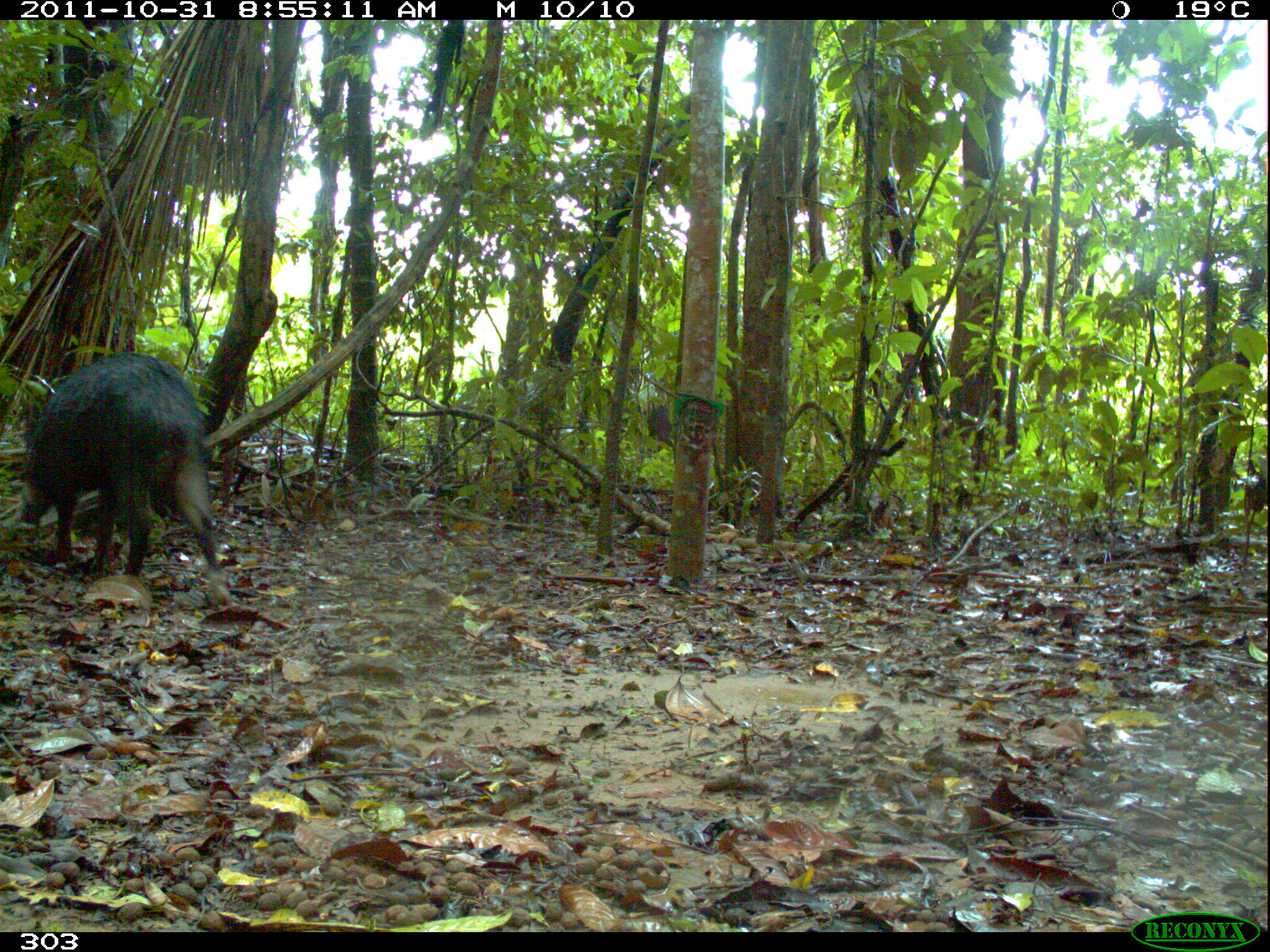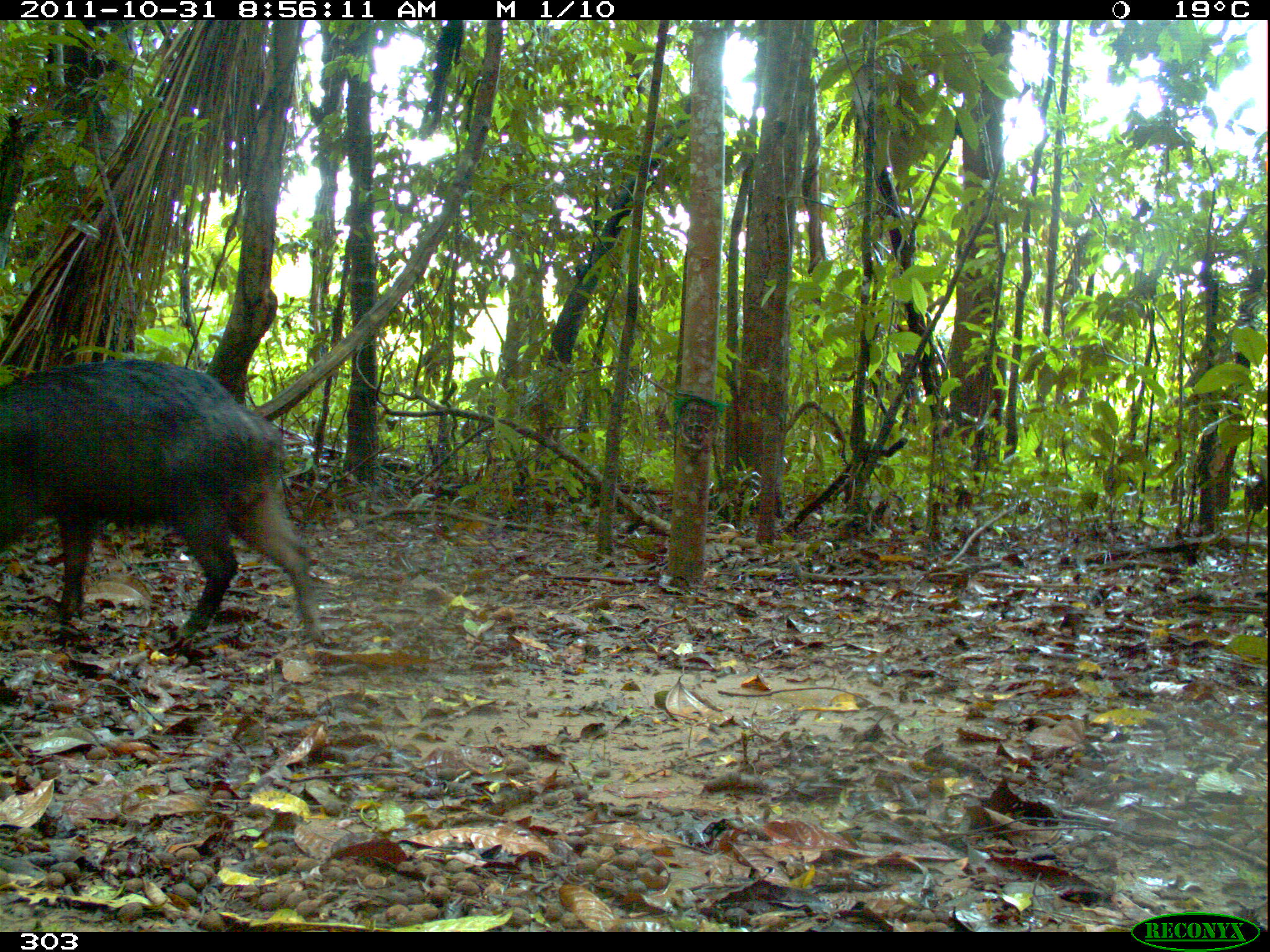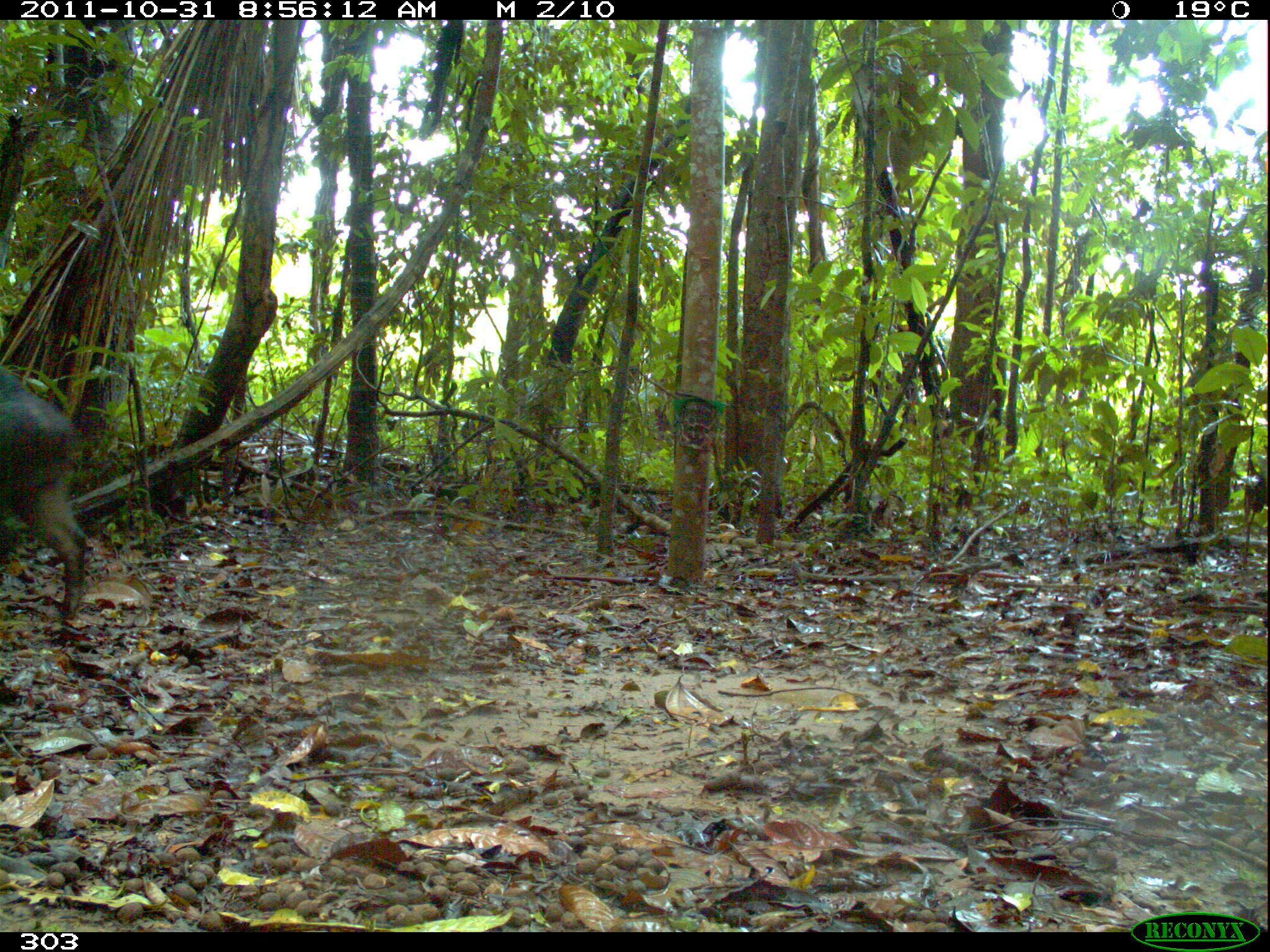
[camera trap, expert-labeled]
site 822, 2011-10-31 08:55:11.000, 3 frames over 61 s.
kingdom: Animalia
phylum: Chordata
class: Mammalia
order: Artiodactyla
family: Tayassuidae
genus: Tayassu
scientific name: Tayassu pecari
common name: white-lipped peccary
Tayassu pecari (white-lipped peccary).